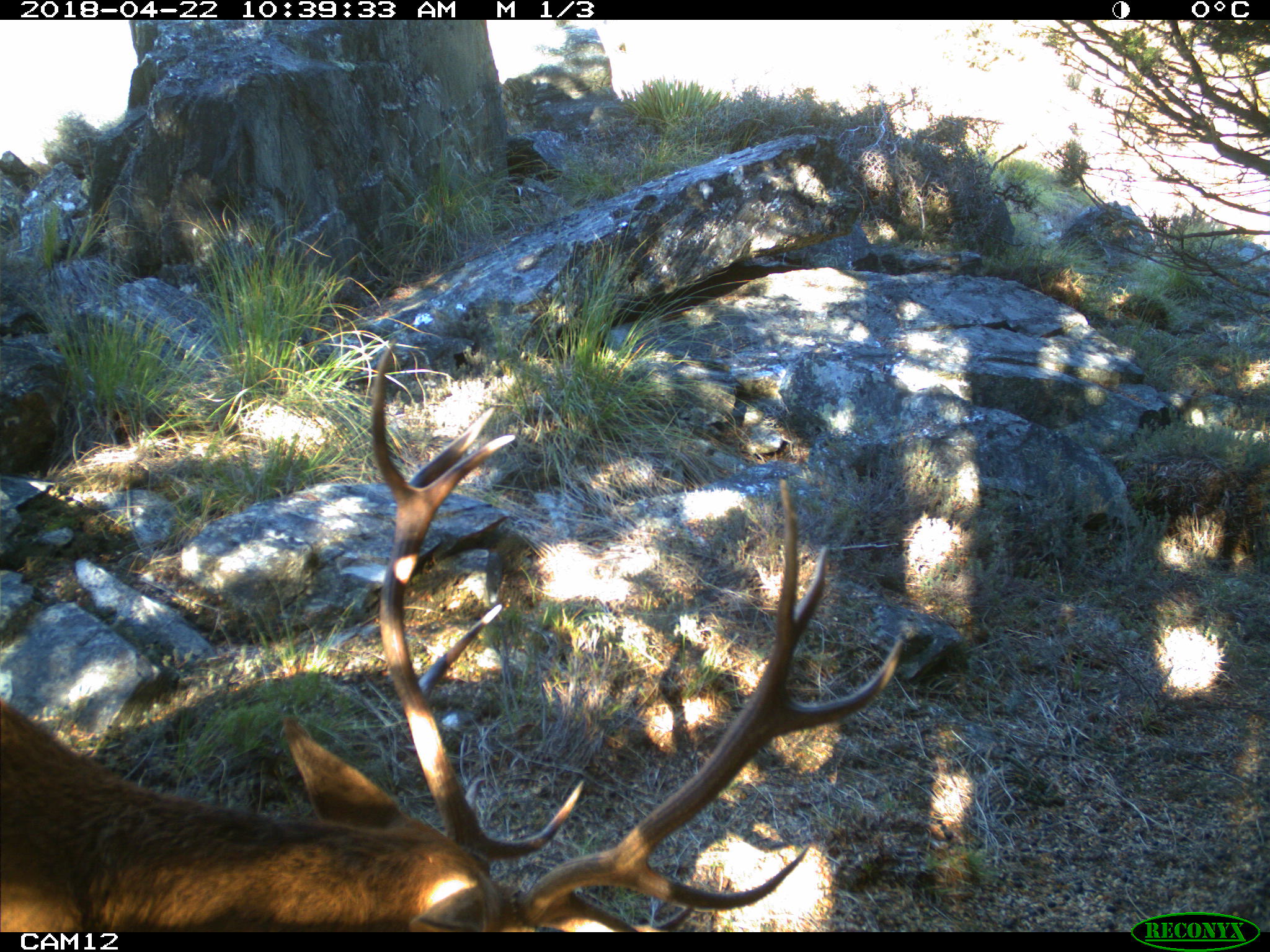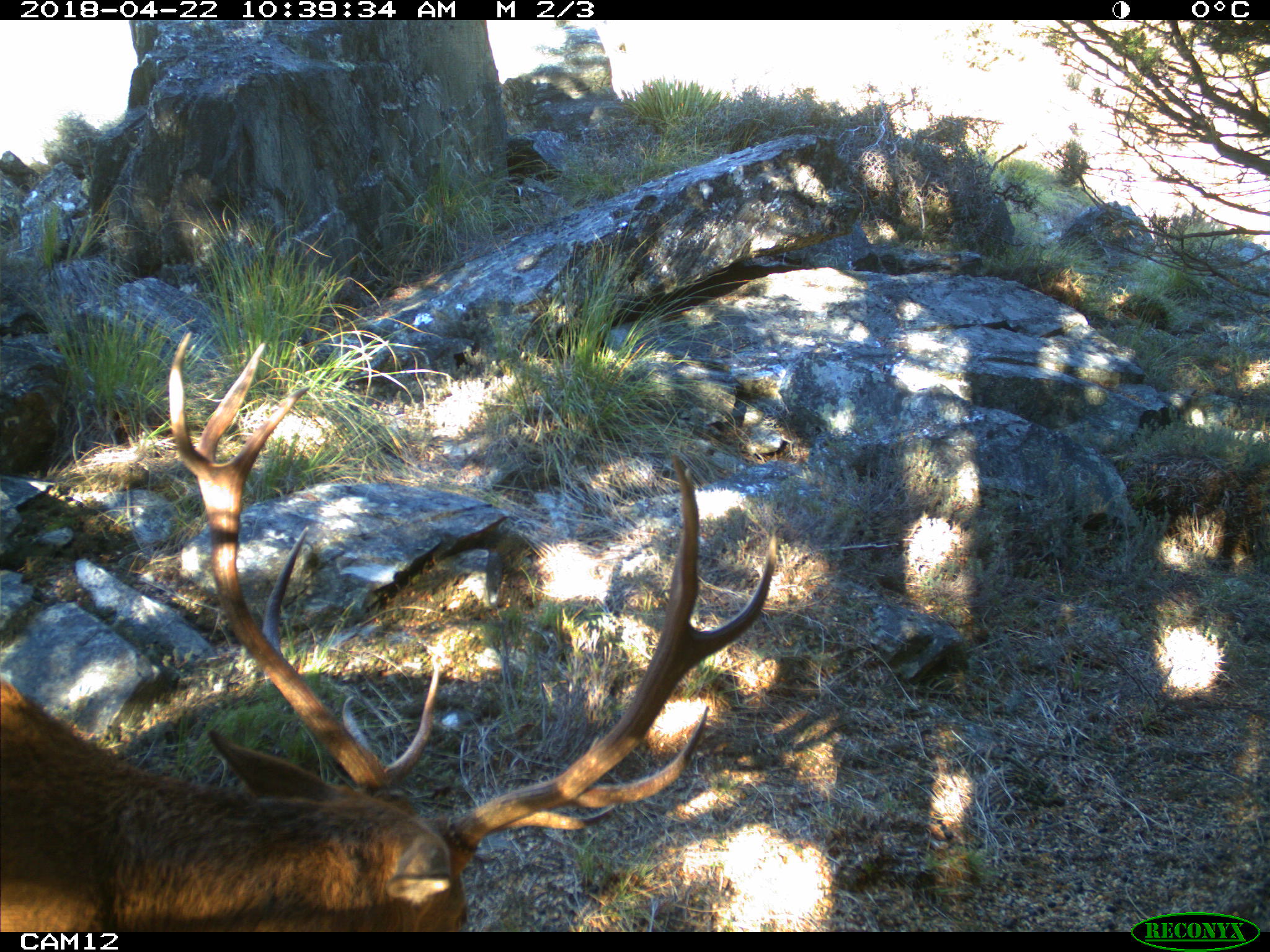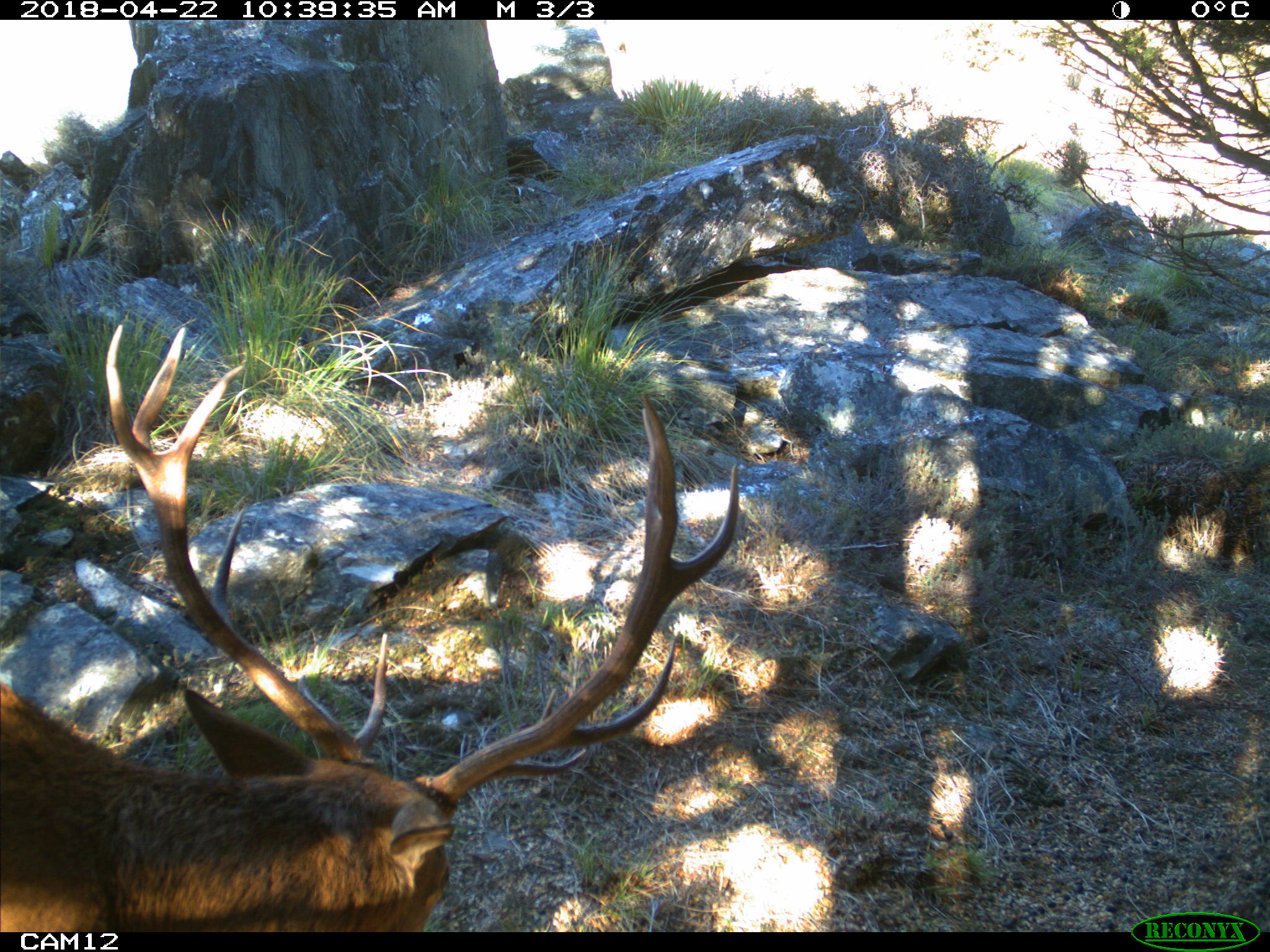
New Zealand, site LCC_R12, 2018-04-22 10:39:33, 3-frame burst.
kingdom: Animalia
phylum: Chordata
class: Mammalia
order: Artiodactyla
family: Cervidae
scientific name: Cervidae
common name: deer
Deer (Cervidae).